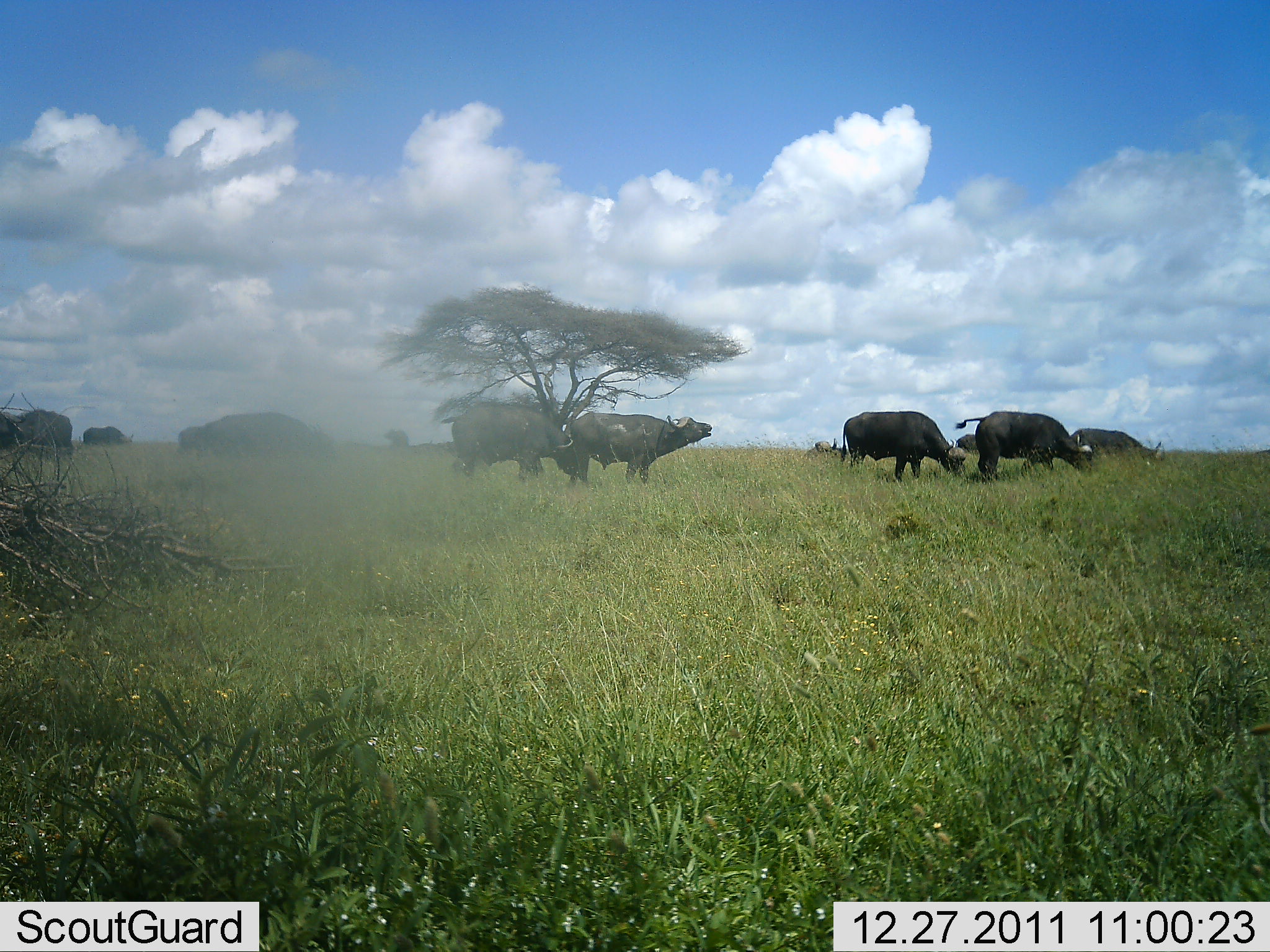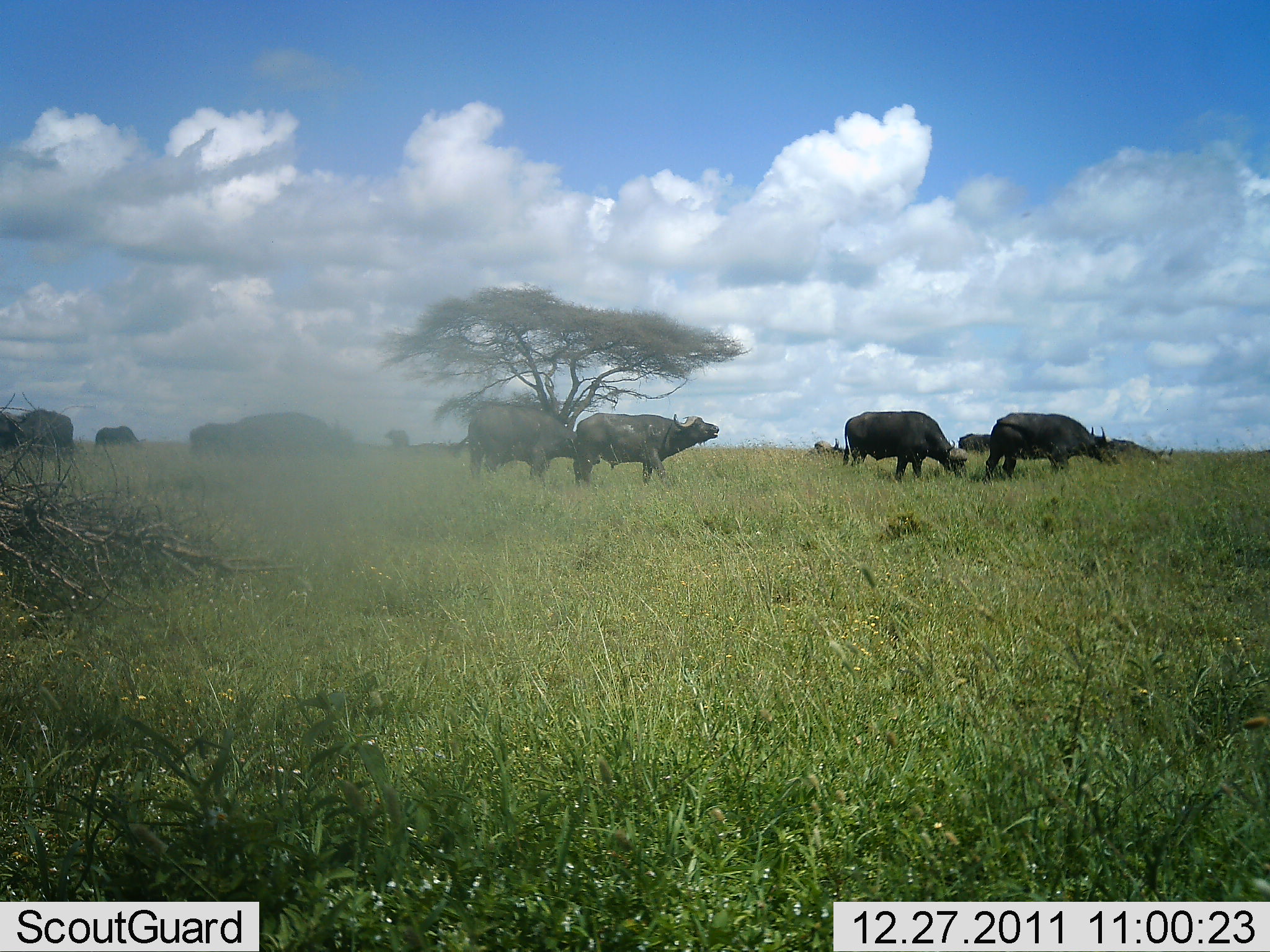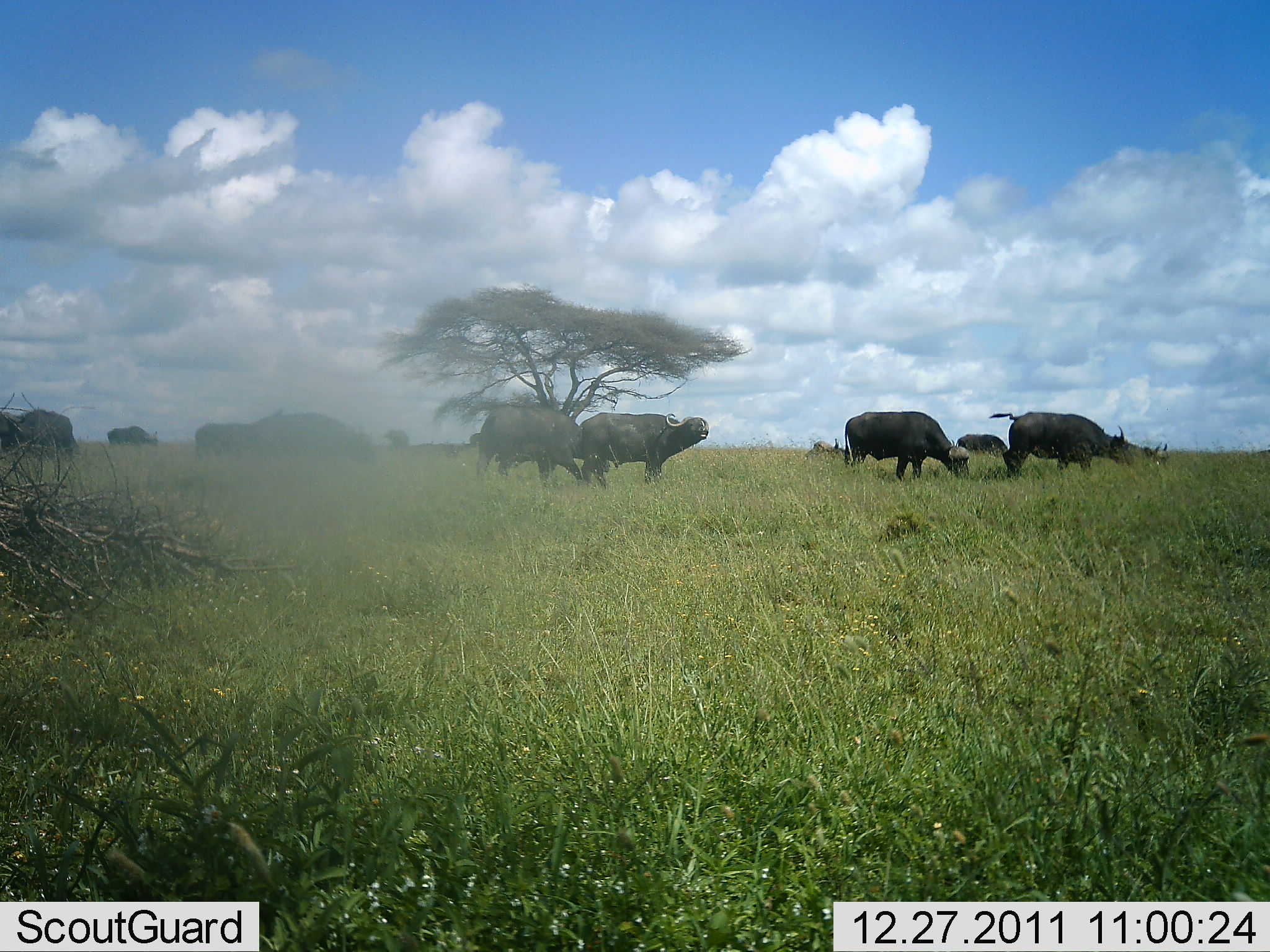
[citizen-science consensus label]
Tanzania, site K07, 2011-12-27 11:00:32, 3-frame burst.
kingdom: Animalia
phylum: Chordata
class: Mammalia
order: Artiodactyla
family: Bovidae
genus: Syncerus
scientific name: Syncerus caffer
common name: cape buffalo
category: buffalo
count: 10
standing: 67%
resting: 0%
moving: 40%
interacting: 0%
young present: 0%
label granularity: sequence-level